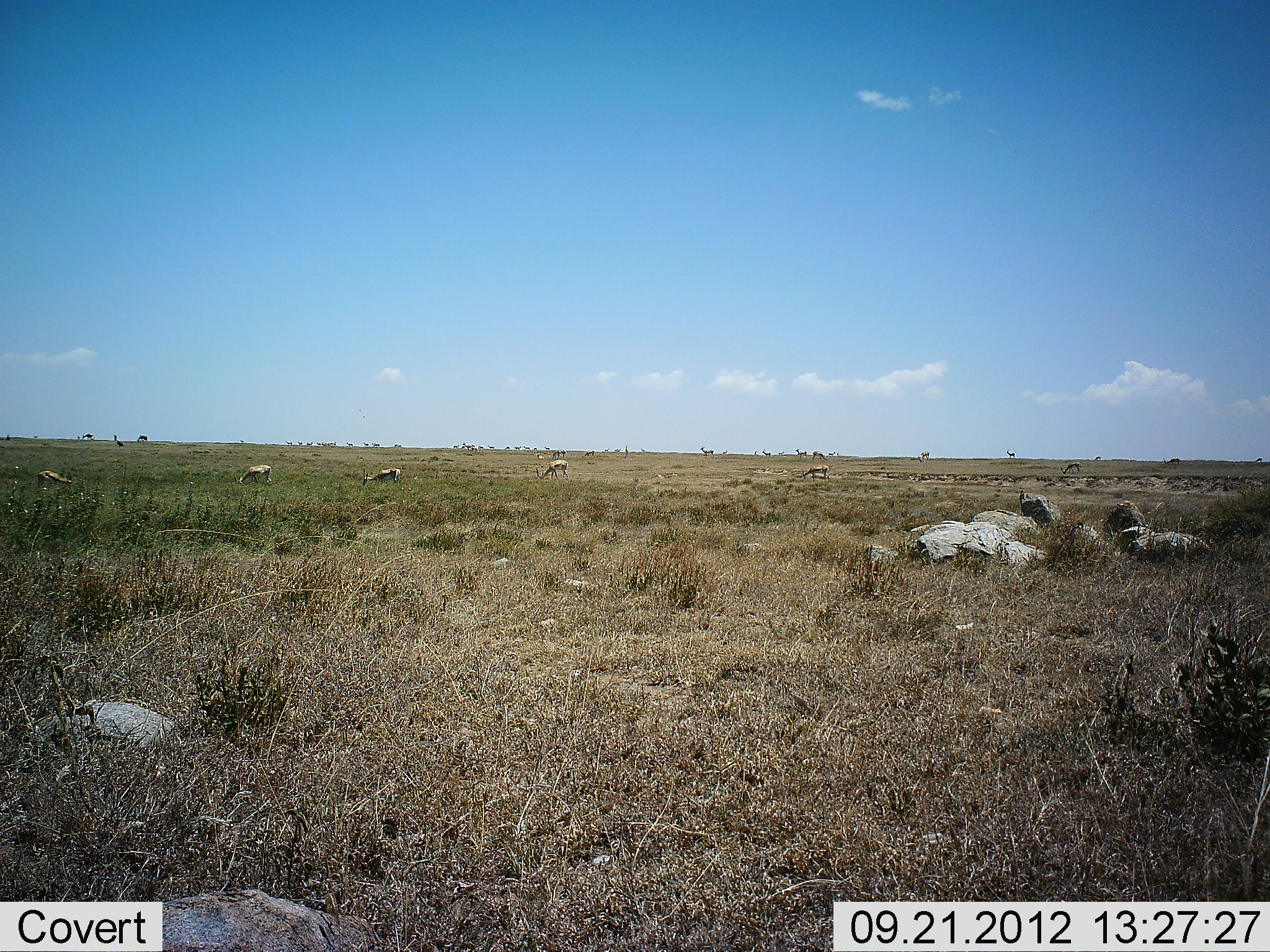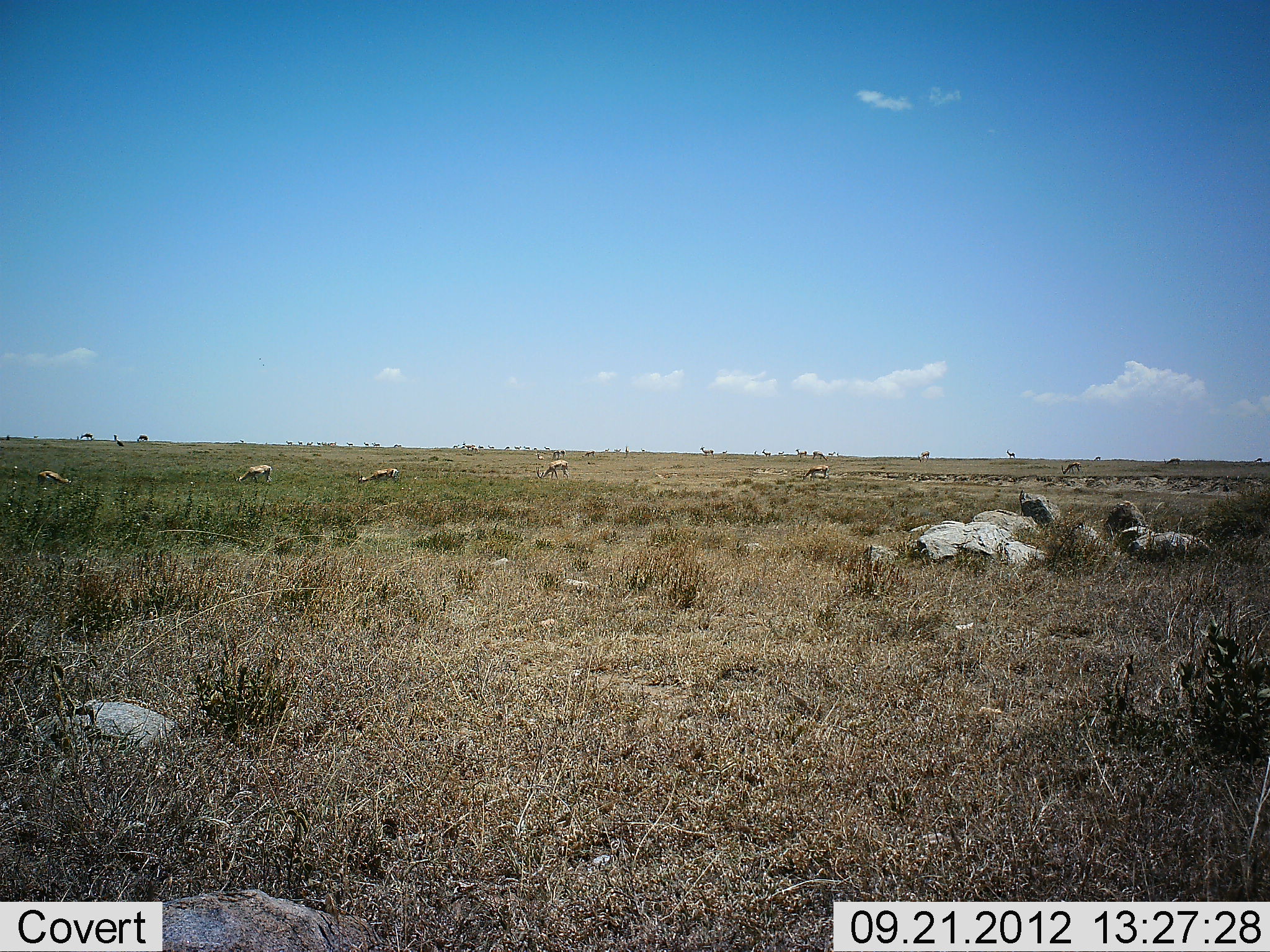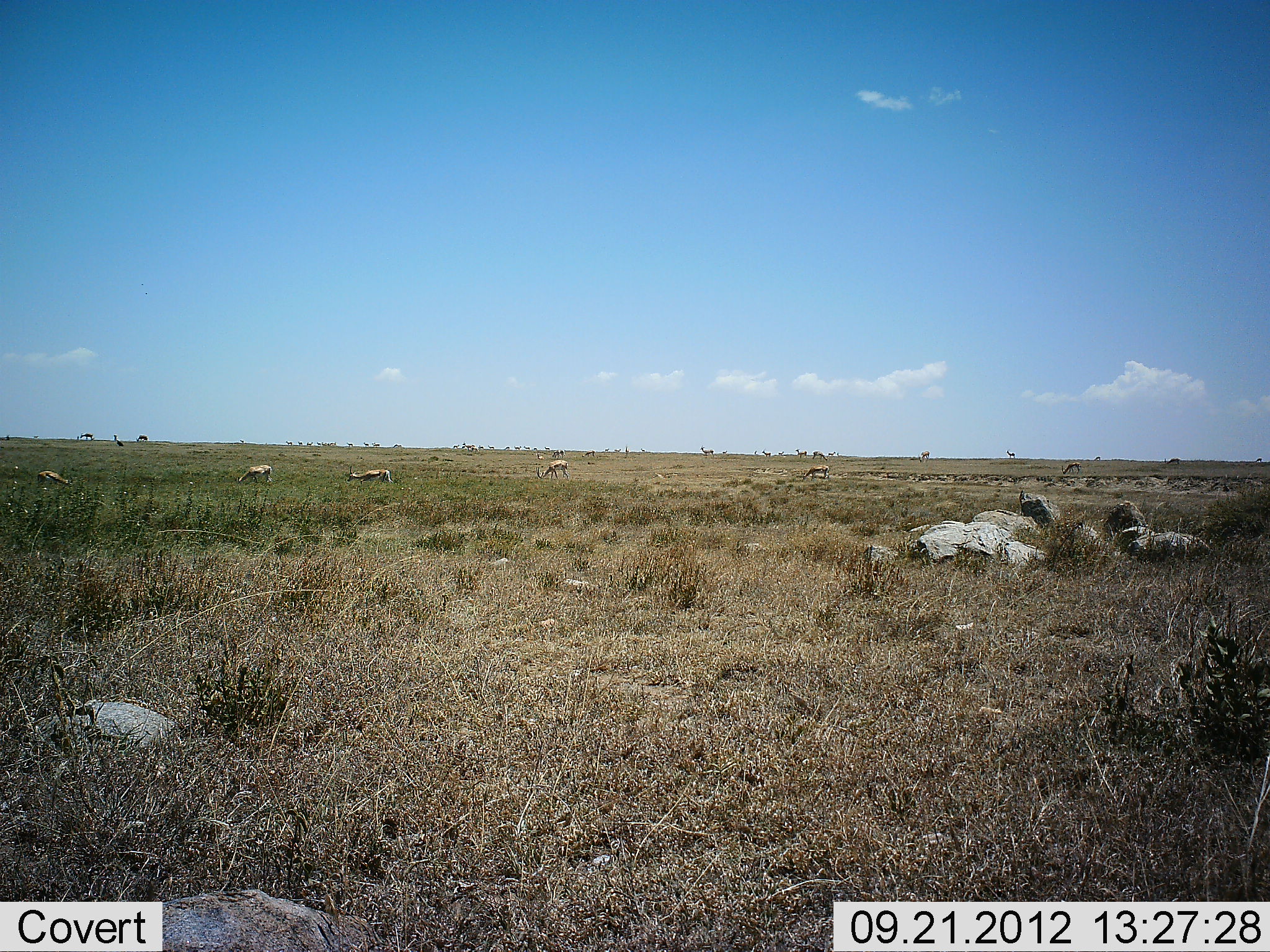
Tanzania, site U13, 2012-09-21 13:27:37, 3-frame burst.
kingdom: Animalia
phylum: Chordata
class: Mammalia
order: Artiodactyla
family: Bovidae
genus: Eudorcas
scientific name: Eudorcas thomsonii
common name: thomson's gazelle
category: gazellethomsons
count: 5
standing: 36%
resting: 0%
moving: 27%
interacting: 0%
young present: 0%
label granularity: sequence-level